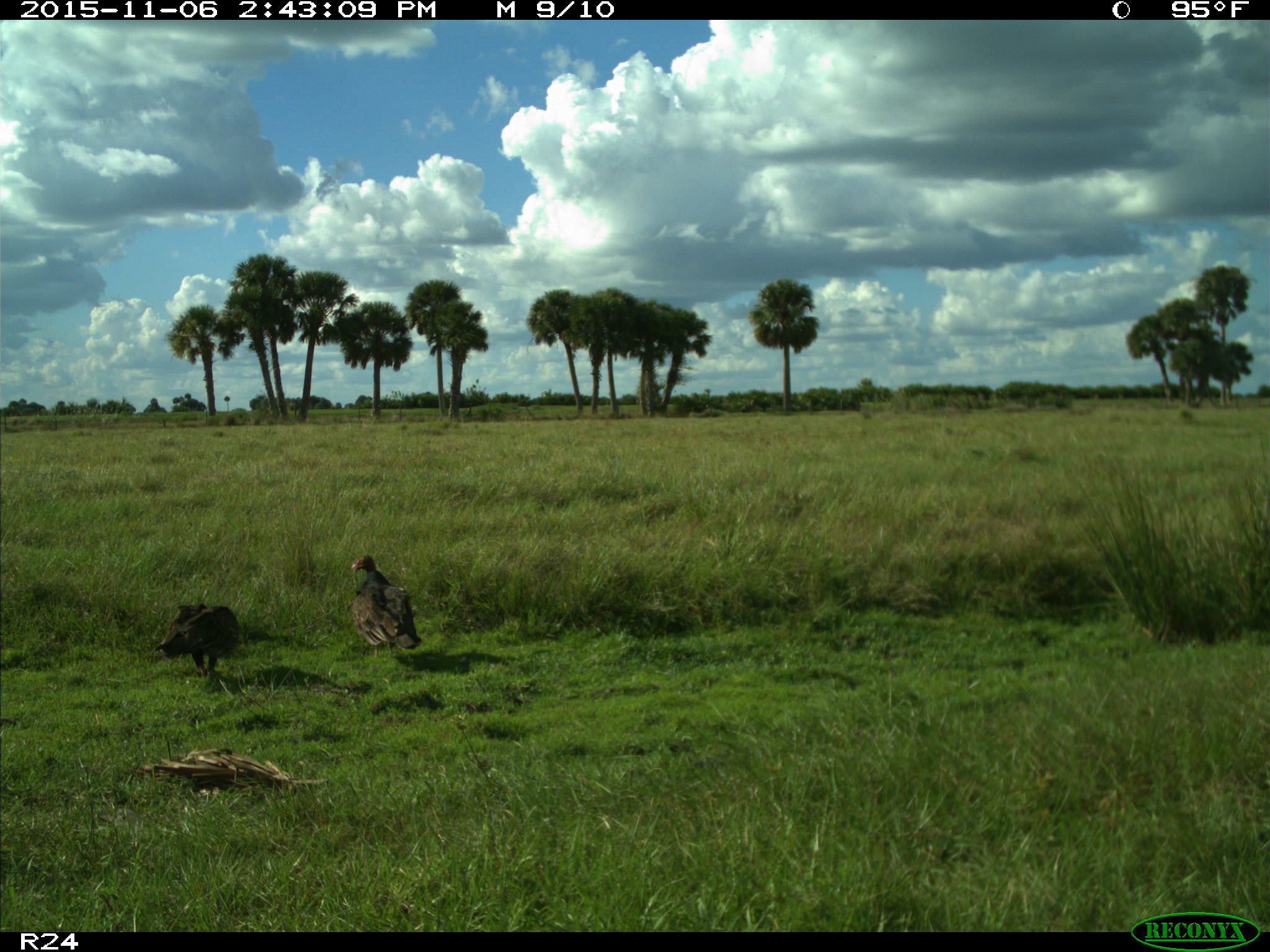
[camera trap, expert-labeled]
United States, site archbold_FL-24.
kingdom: Animalia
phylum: Chordata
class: Aves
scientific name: Aves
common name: birds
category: unidentified bird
Unidentified bird (birds) (Aves).